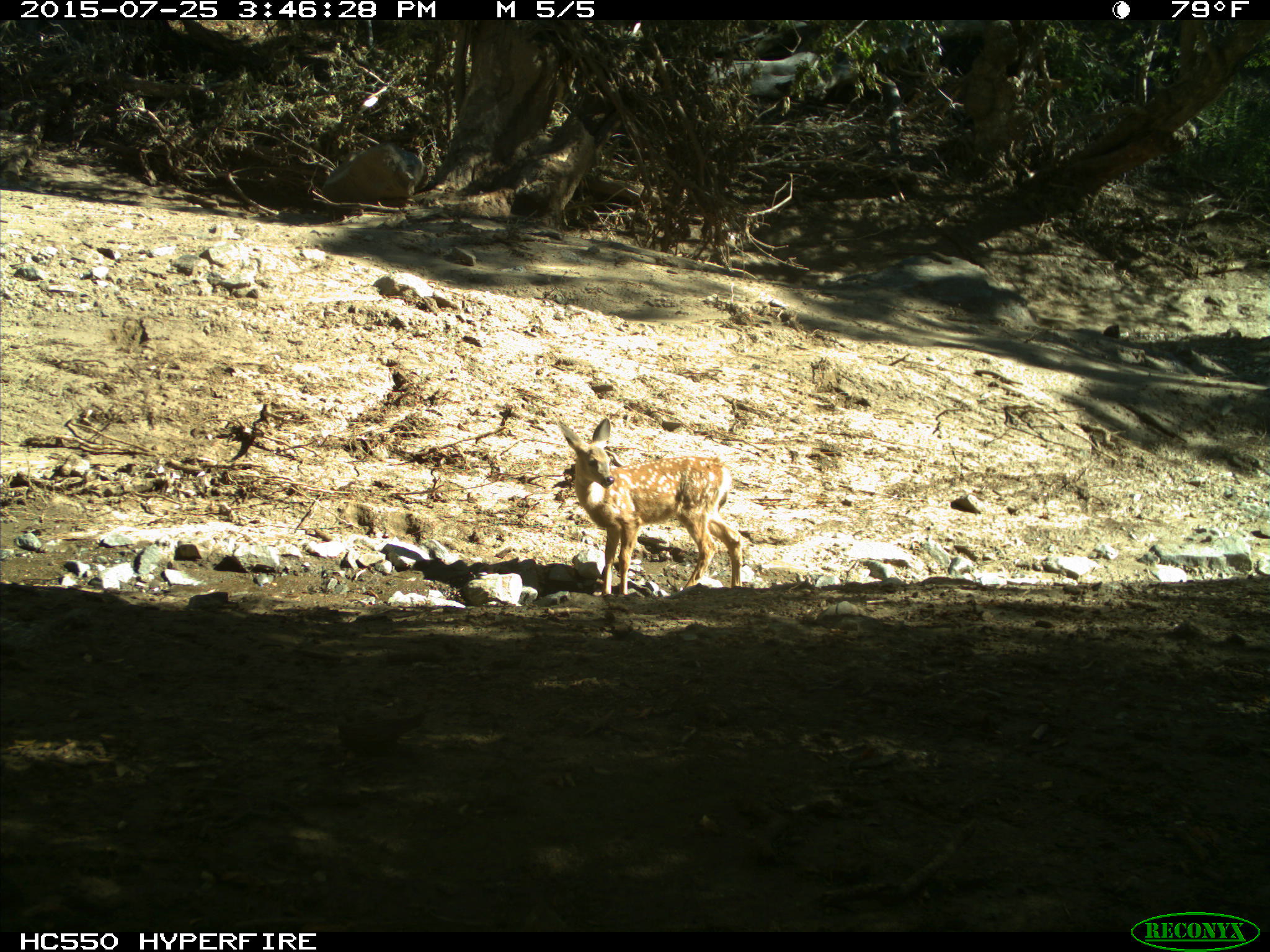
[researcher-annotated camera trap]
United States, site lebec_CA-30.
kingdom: Animalia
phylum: Chordata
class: Mammalia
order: Artiodactyla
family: Cervidae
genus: Odocoileus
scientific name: Odocoileus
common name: deer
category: unidentified deer